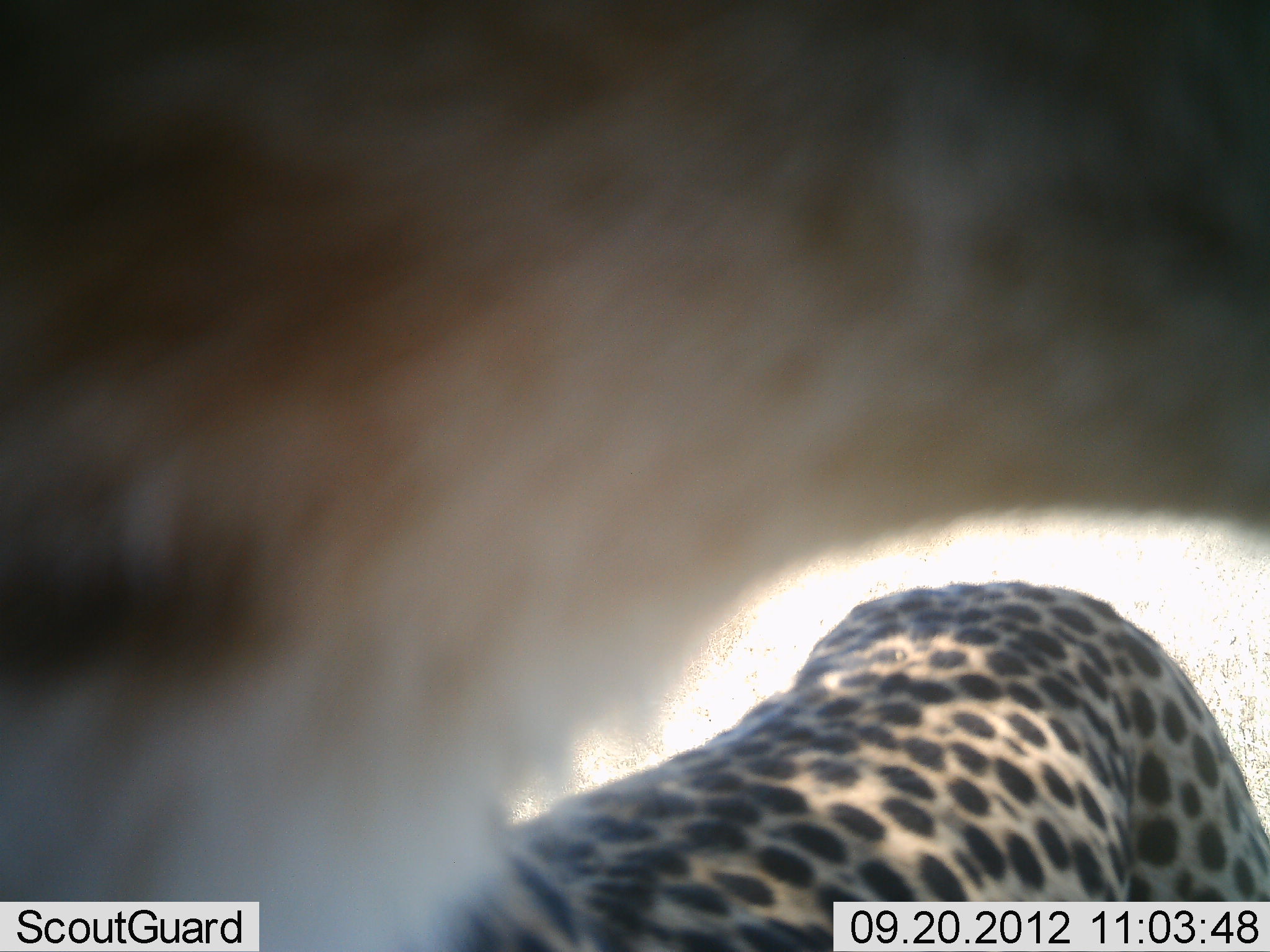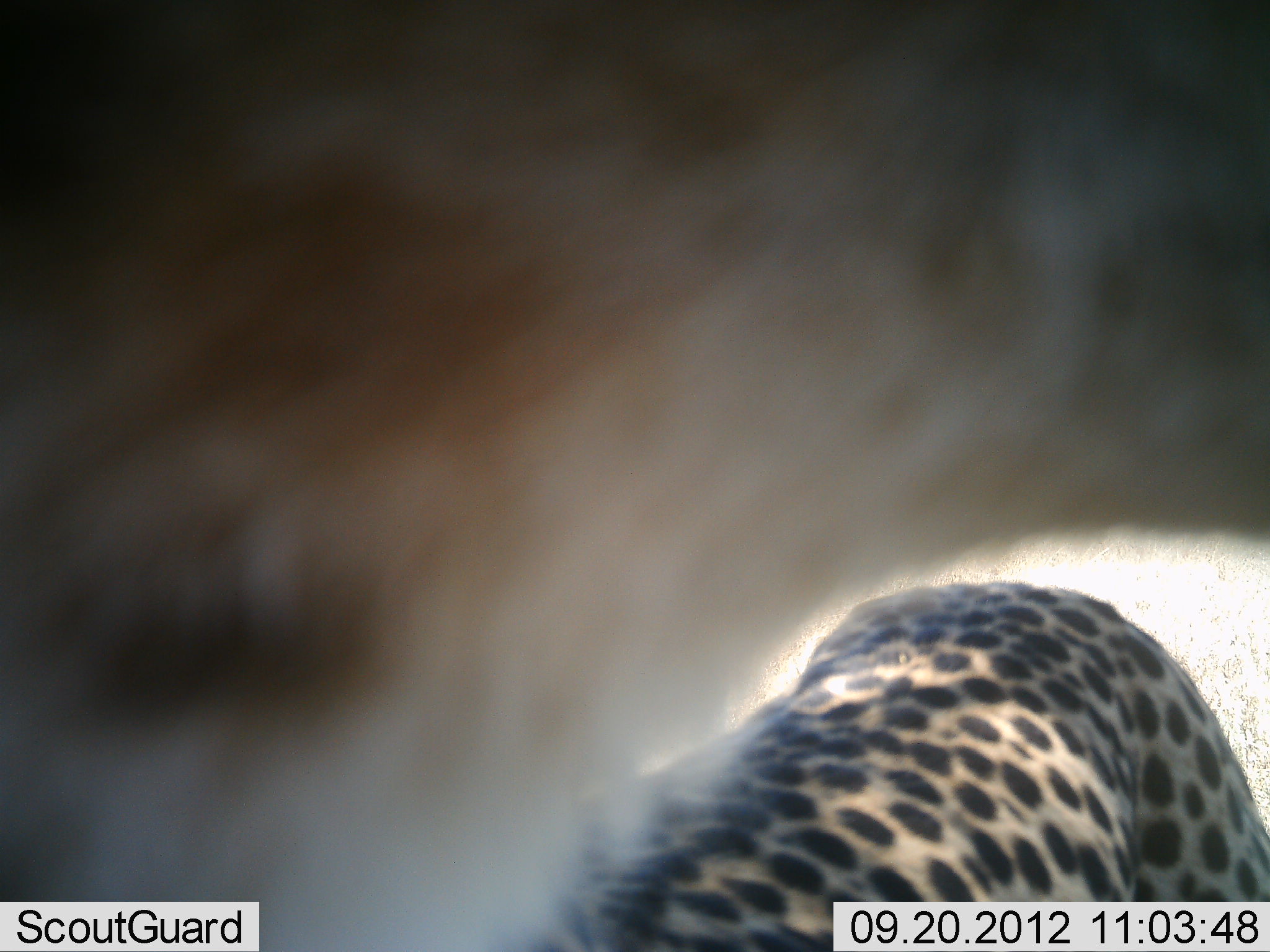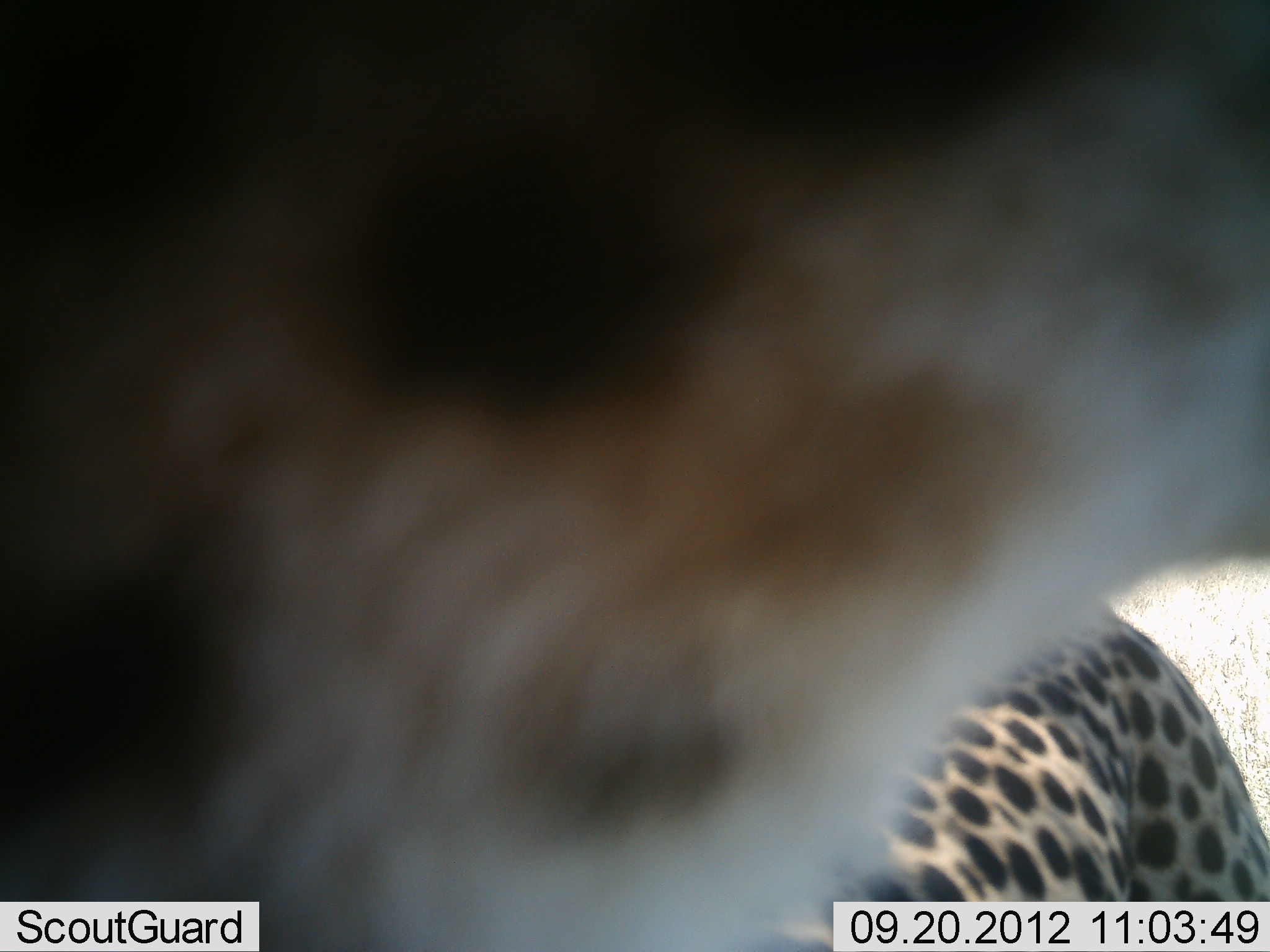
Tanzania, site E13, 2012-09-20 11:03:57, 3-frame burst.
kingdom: Animalia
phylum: Chordata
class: Mammalia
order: Carnivora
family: Felidae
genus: Acinonyx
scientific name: Acinonyx jubatus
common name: cheetah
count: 2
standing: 70%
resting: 0%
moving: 10%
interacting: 20%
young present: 0%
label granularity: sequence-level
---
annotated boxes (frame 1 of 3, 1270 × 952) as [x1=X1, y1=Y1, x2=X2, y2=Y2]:
animal: [x1=1, y1=2, x2=1269, y2=952]; [x1=441, y1=582, x2=1269, y2=952]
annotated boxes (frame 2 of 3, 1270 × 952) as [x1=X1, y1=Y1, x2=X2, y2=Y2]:
animal: [x1=0, y1=1, x2=1270, y2=951]; [x1=548, y1=584, x2=1269, y2=950]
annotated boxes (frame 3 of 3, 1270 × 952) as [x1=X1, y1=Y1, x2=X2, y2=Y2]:
animal: [x1=0, y1=1, x2=1269, y2=952]; [x1=778, y1=601, x2=1270, y2=952]